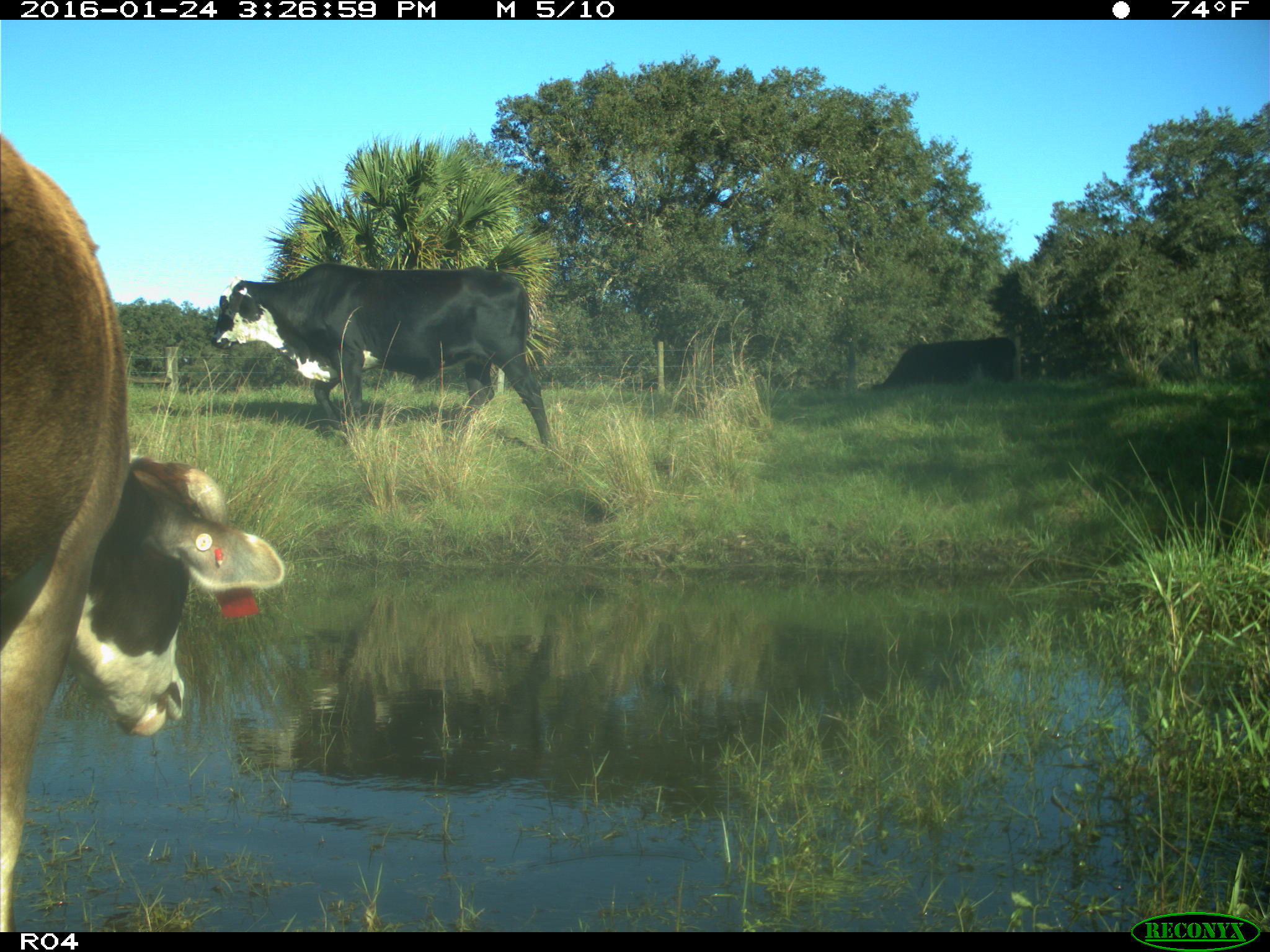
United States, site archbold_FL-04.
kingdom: Animalia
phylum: Chordata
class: Mammalia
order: Artiodactyla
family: Bovidae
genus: Bos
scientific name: Bos taurus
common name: domestic cow